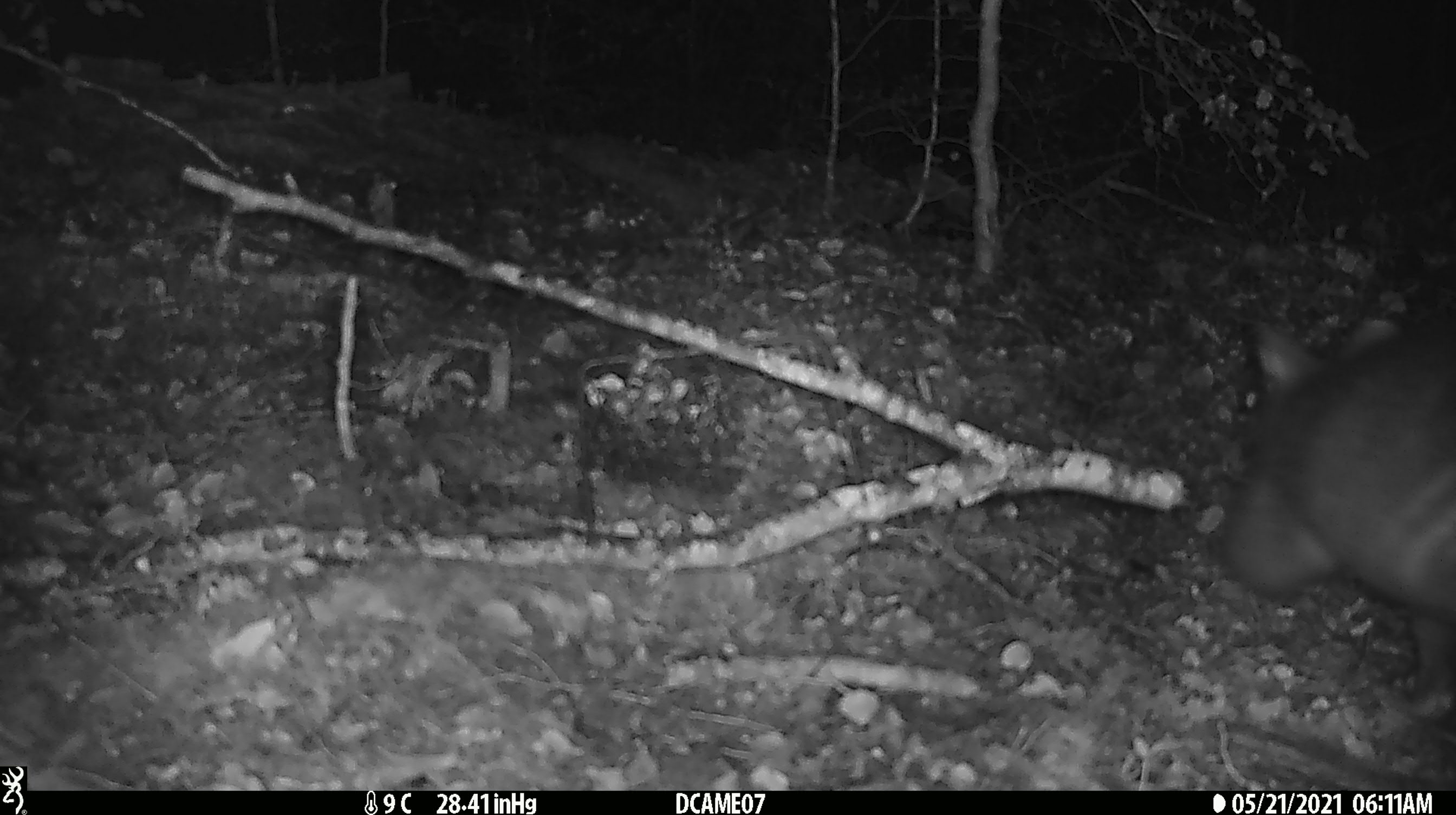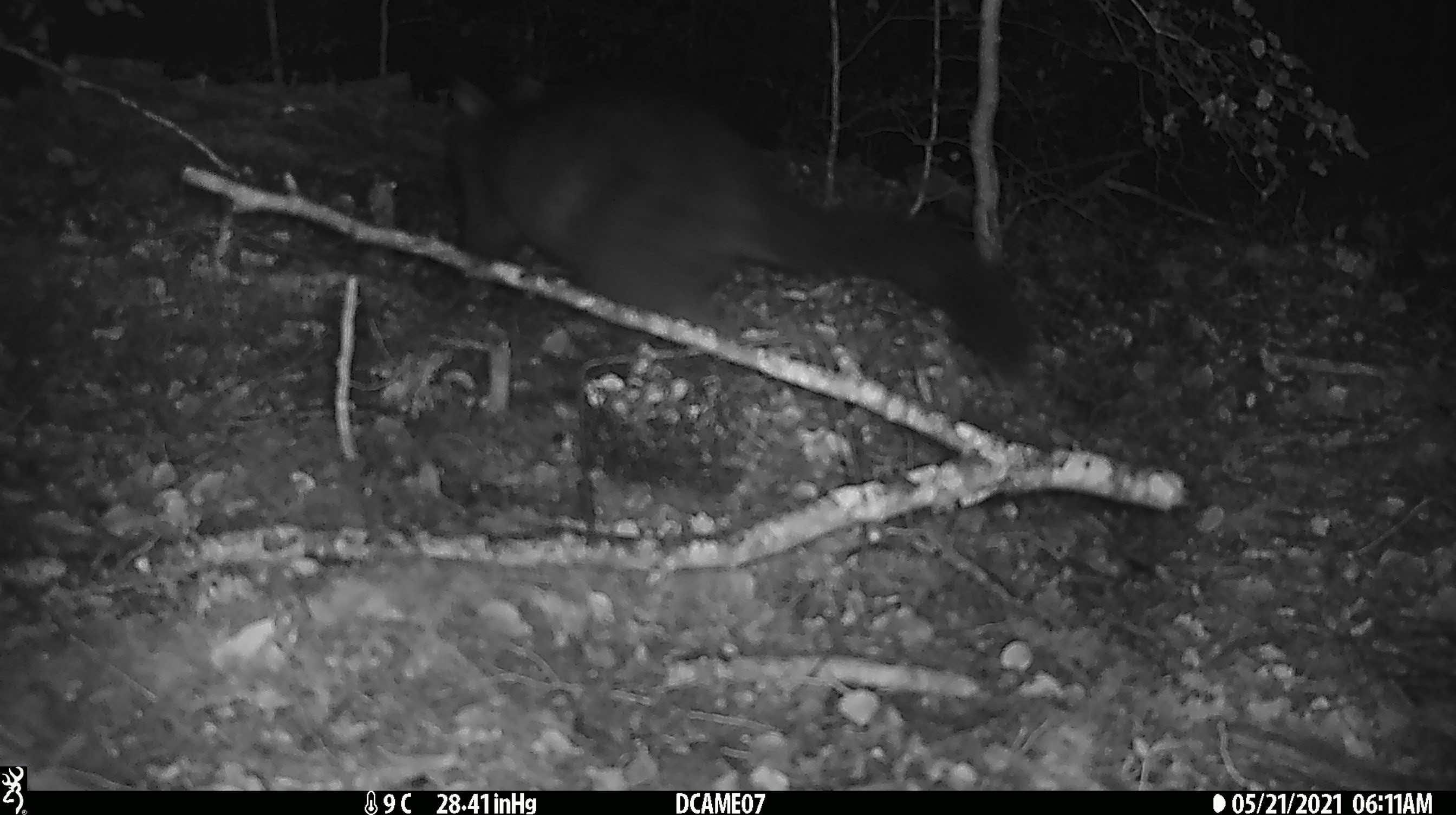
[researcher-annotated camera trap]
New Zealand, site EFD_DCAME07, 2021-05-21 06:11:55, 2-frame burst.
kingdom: Animalia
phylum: Chordata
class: Mammalia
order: Diprotodontia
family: Phalangeridae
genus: Trichosurus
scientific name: Trichosurus vulpecula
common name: common brushtail possum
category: possum